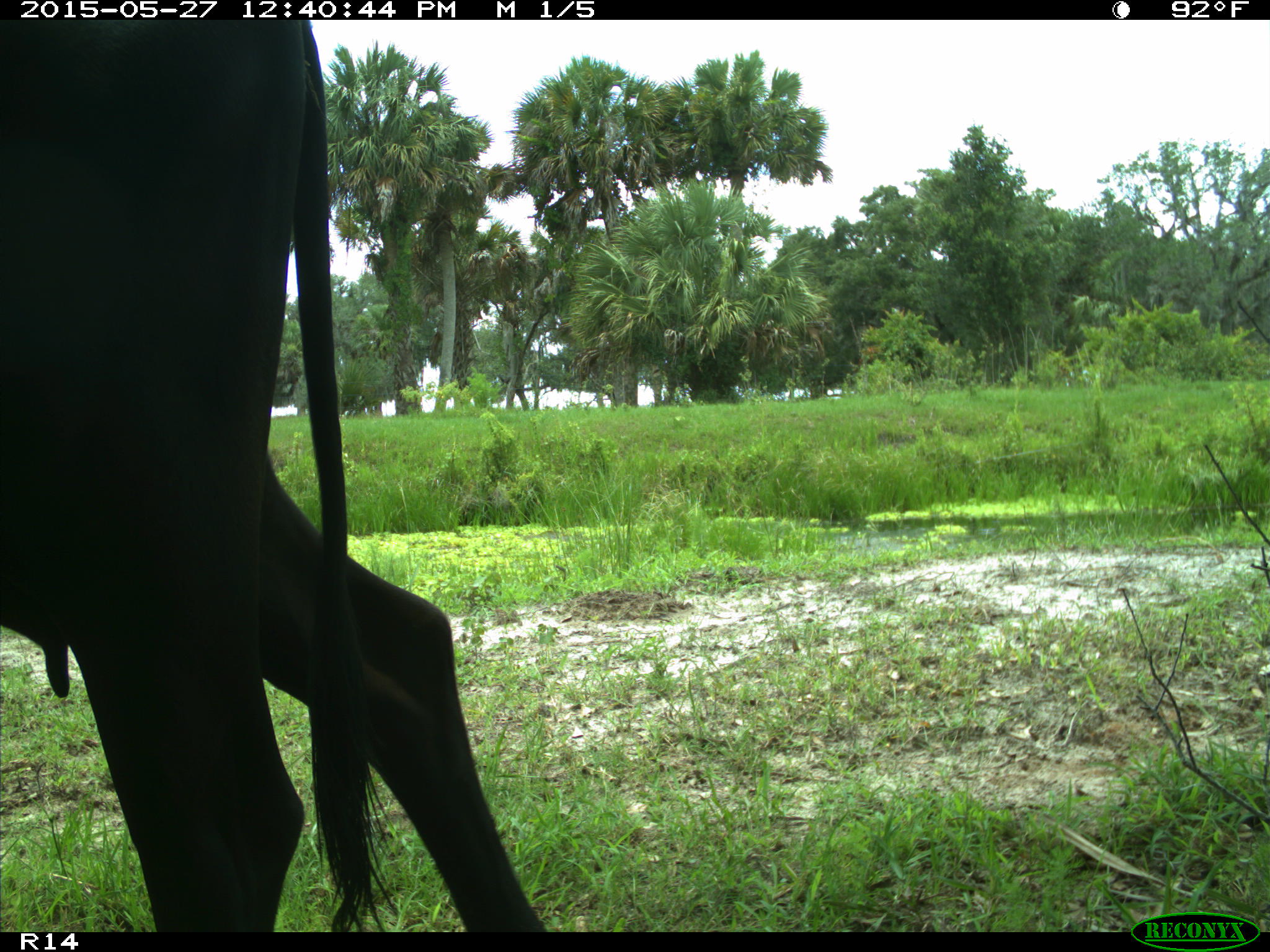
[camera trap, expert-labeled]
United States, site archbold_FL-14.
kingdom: Animalia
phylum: Chordata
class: Mammalia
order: Artiodactyla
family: Bovidae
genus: Bos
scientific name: Bos taurus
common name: domestic cow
Bos taurus (domestic cow).